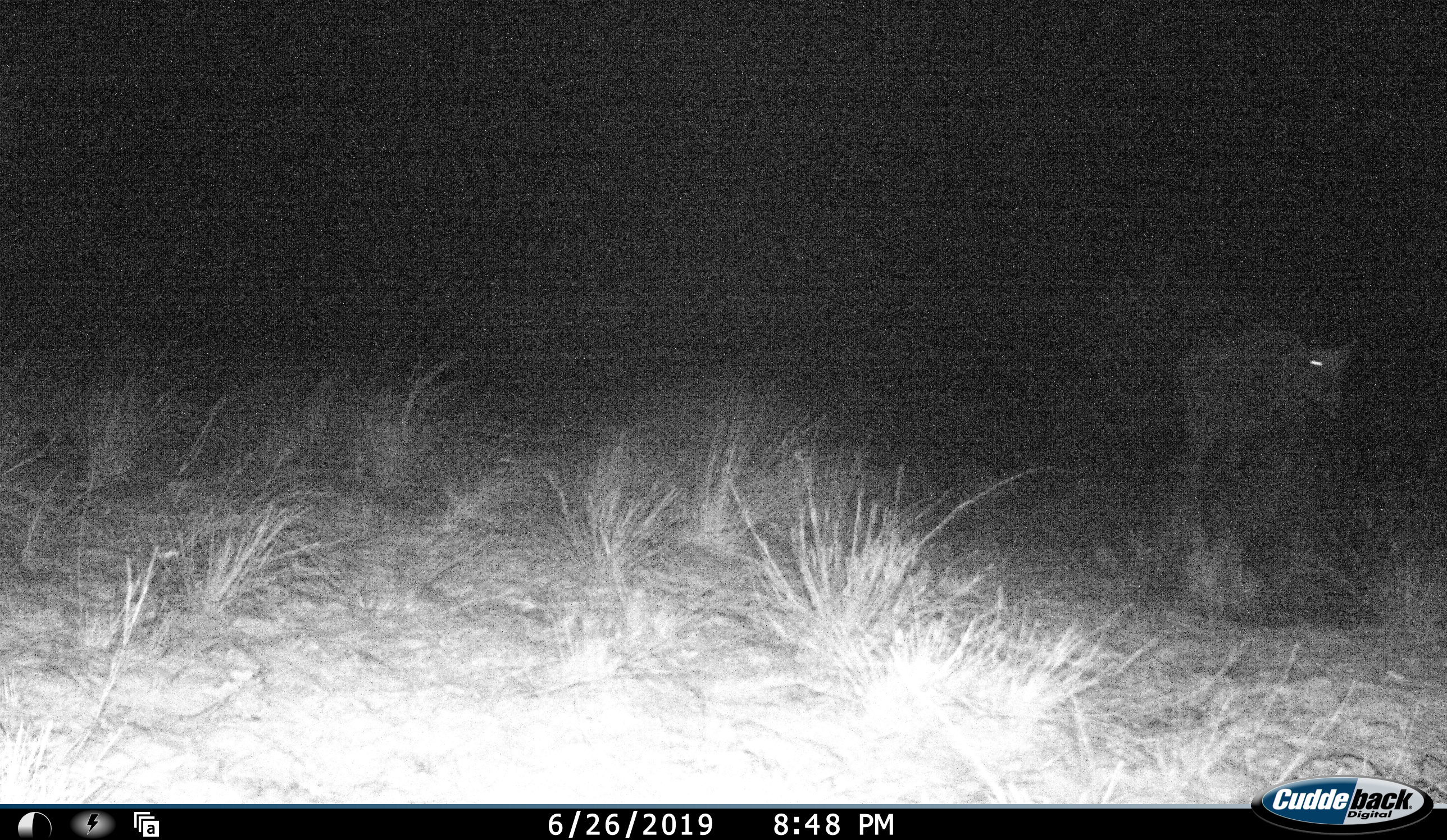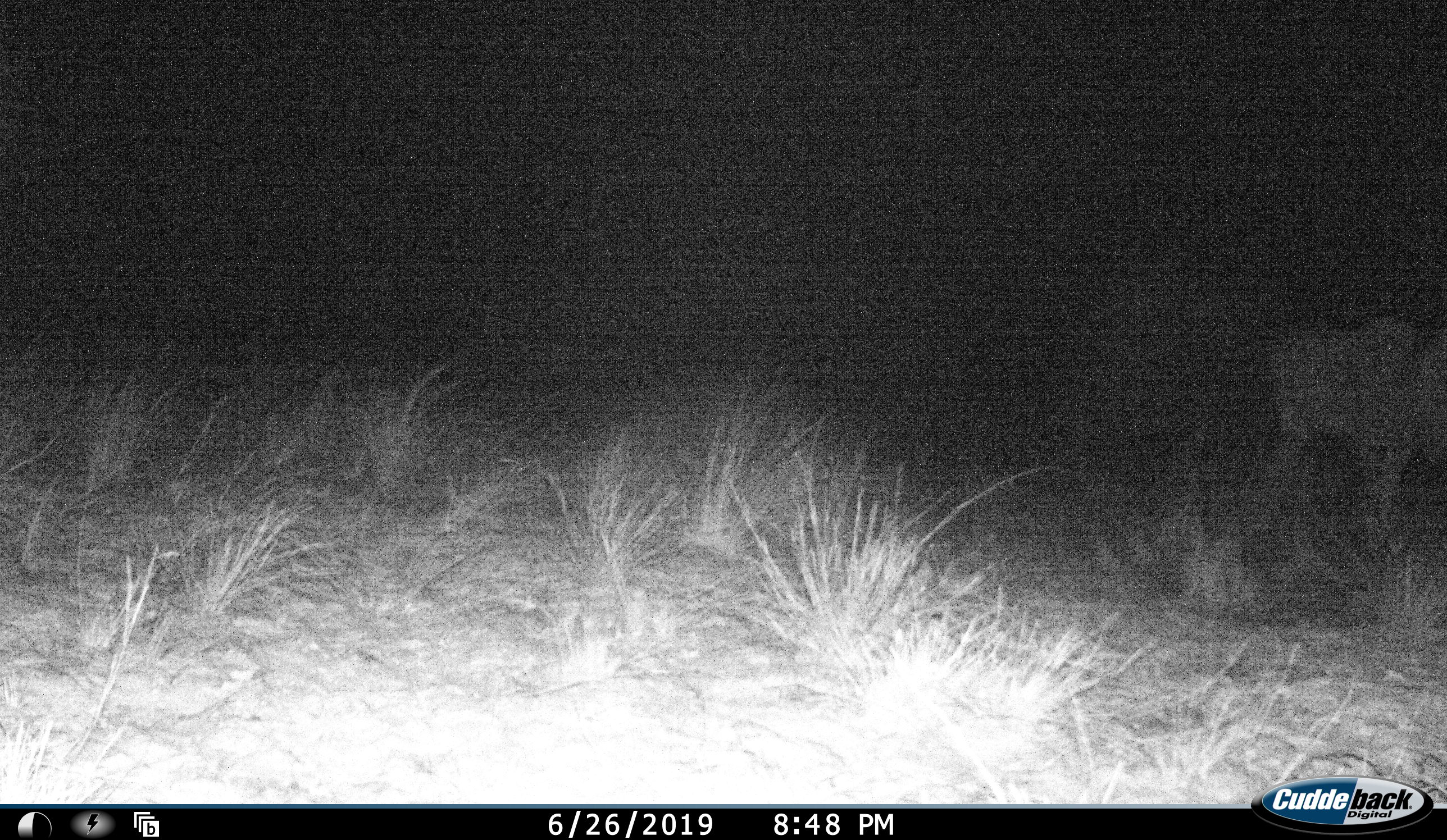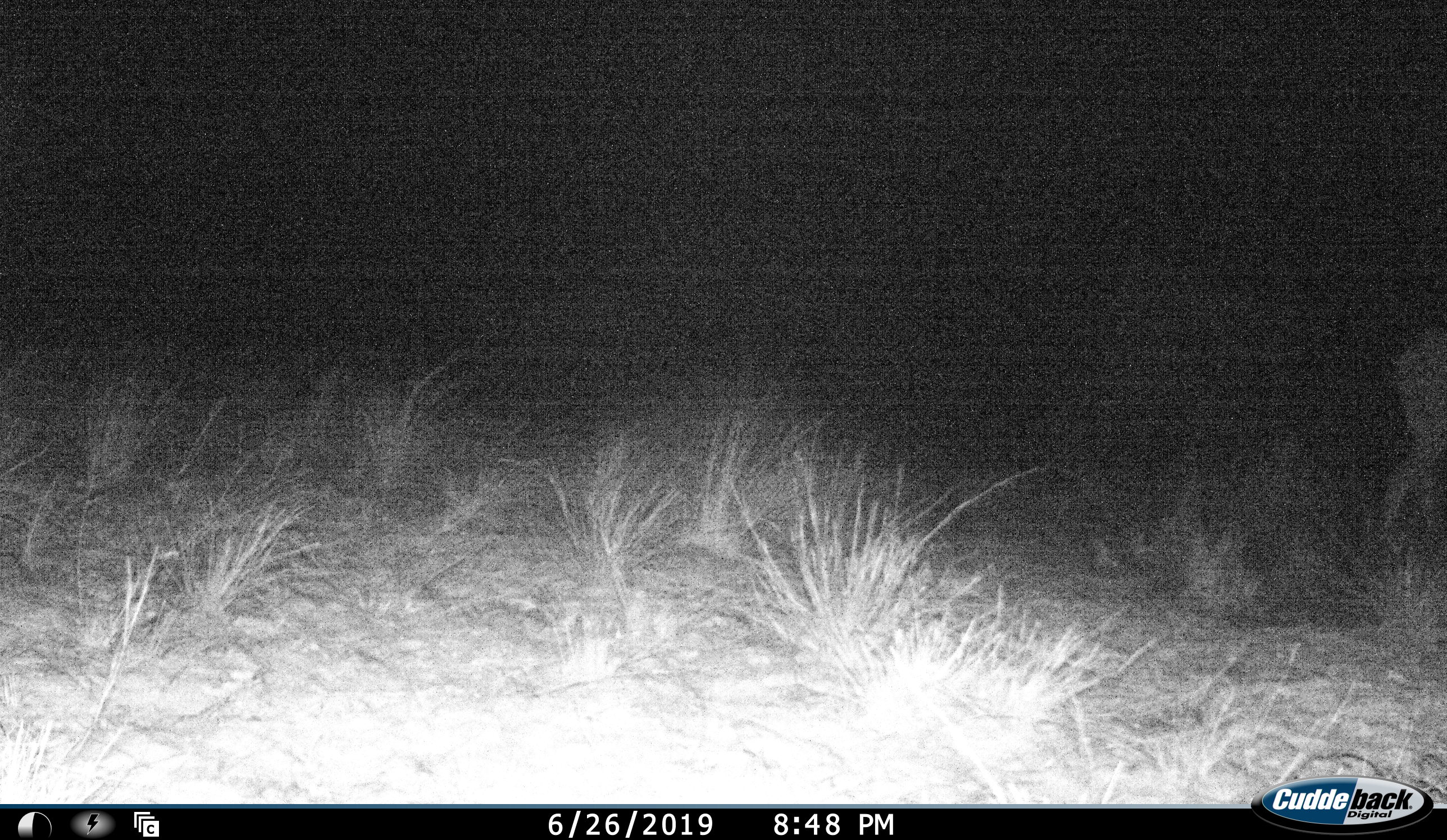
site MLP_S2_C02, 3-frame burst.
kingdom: Animalia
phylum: Chordata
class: Mammalia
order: Artiodactyla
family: Bovidae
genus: Tragelaphus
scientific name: Tragelaphus oryx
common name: eland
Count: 1.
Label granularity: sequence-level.